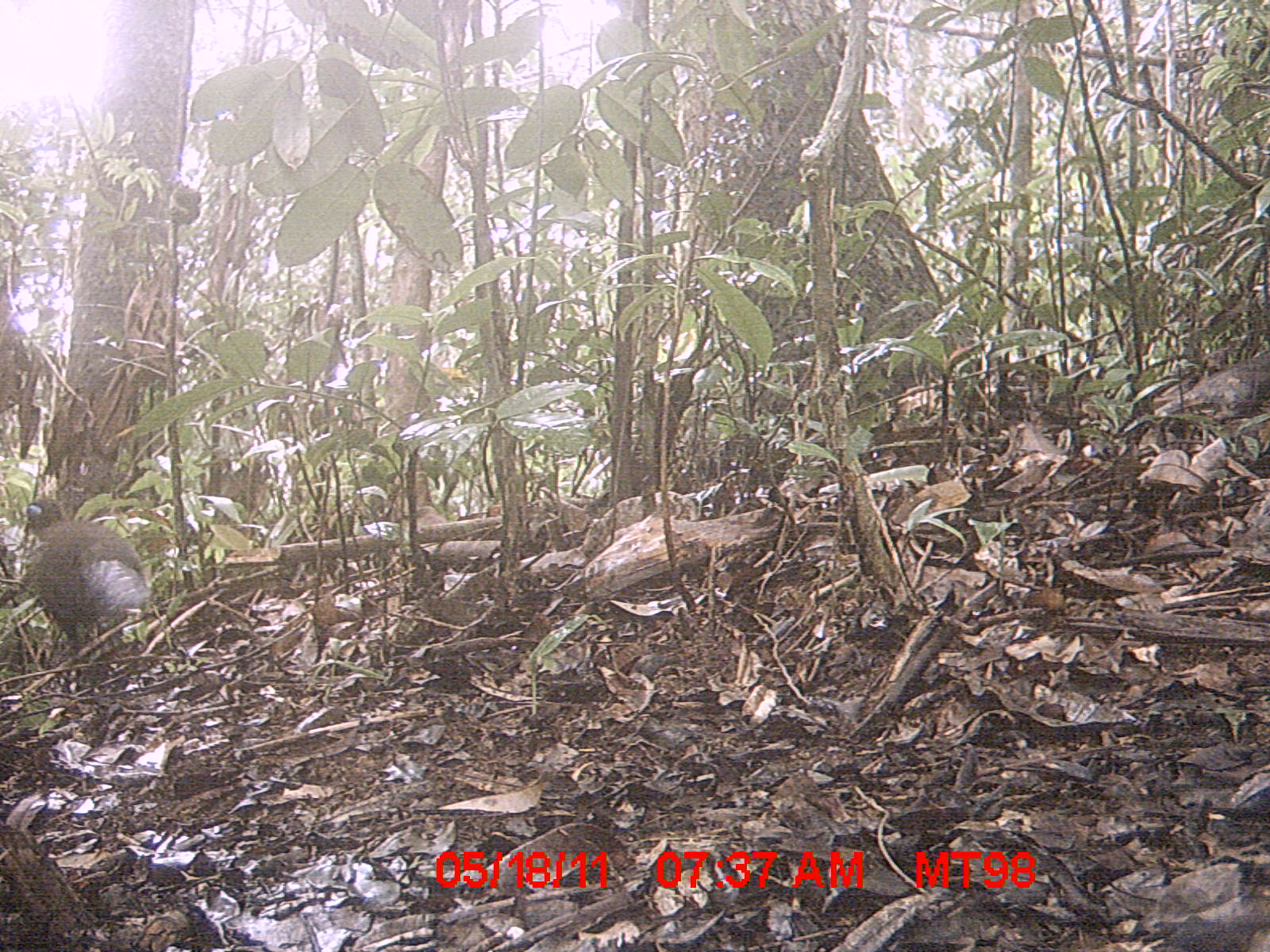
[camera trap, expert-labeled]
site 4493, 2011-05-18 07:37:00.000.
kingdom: Animalia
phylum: Chordata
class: Aves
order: Cuculiformes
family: Cuculidae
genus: Coua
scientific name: Coua serriana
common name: red-breasted coua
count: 1